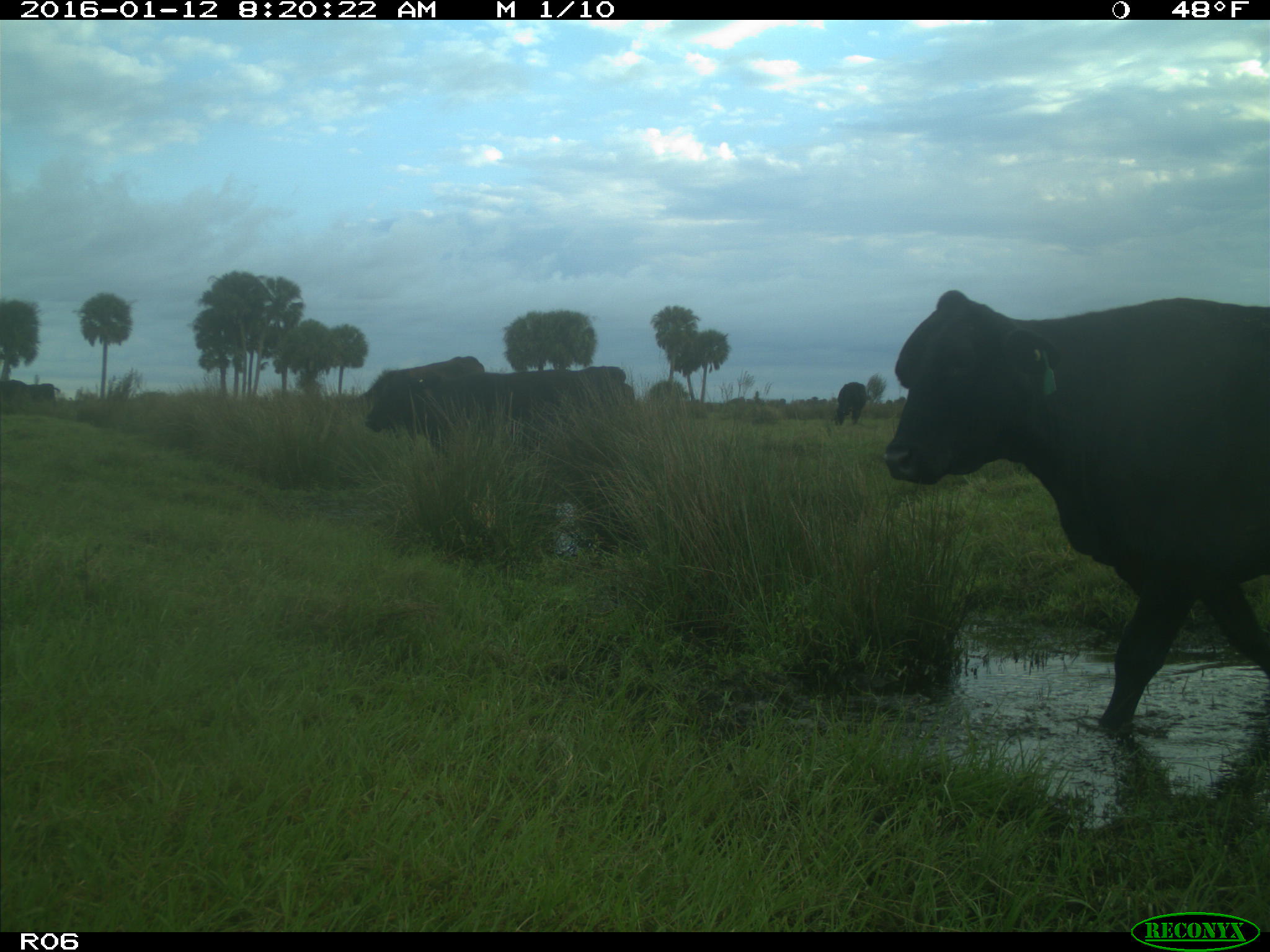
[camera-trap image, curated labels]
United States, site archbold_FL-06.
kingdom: Animalia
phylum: Chordata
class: Mammalia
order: Artiodactyla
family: Bovidae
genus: Bos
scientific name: Bos taurus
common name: domestic cow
Bos taurus (domestic cow).